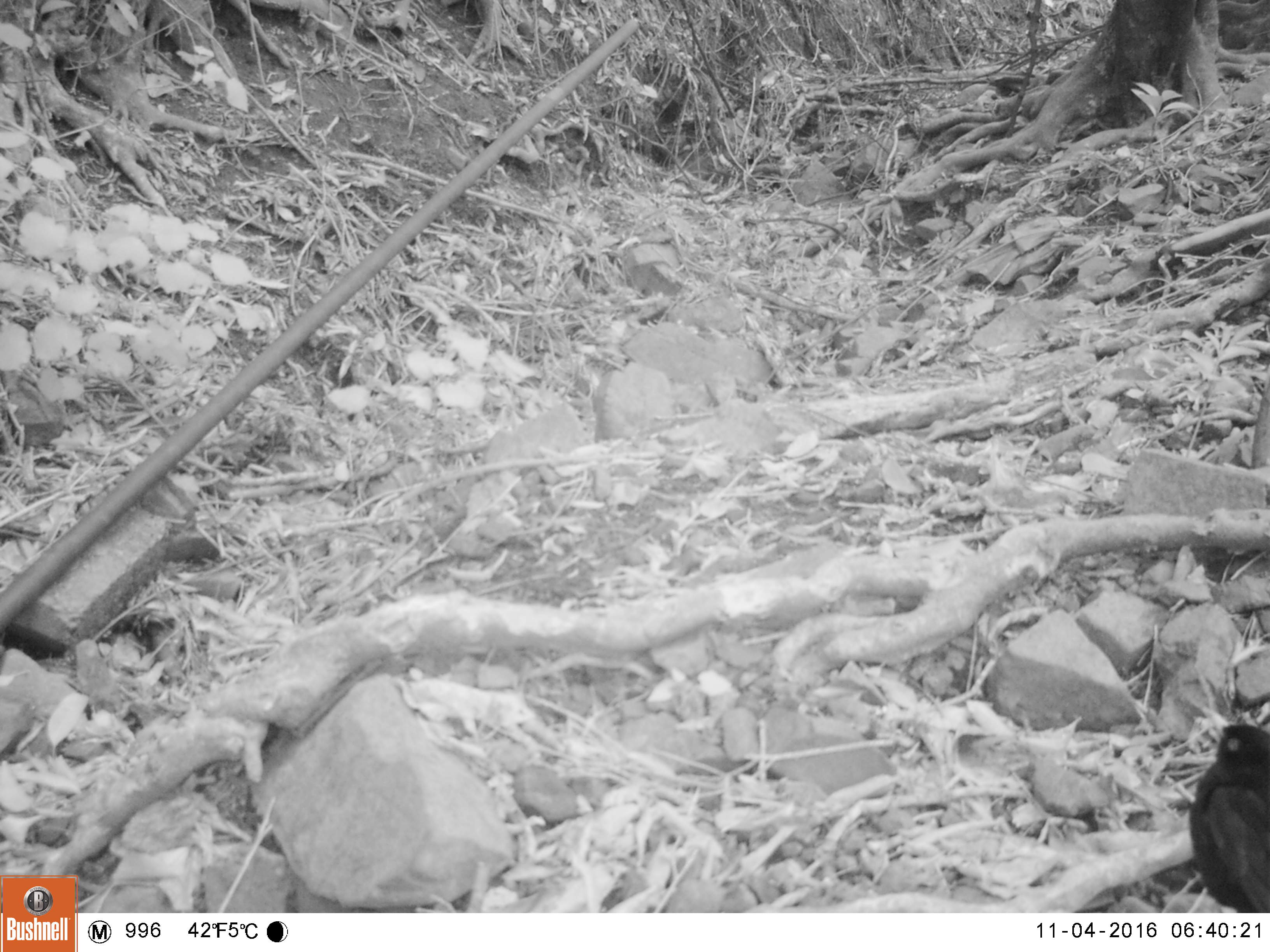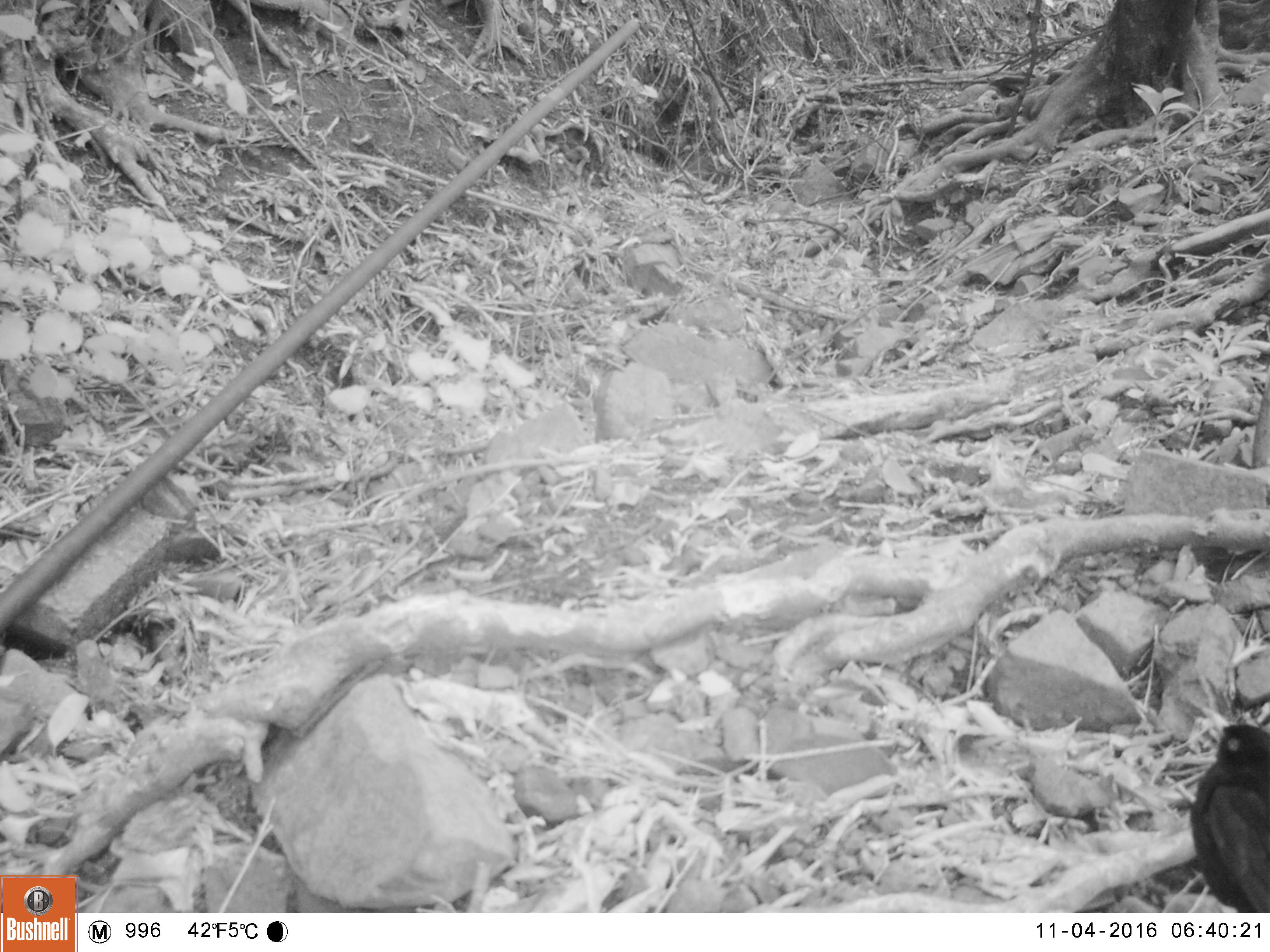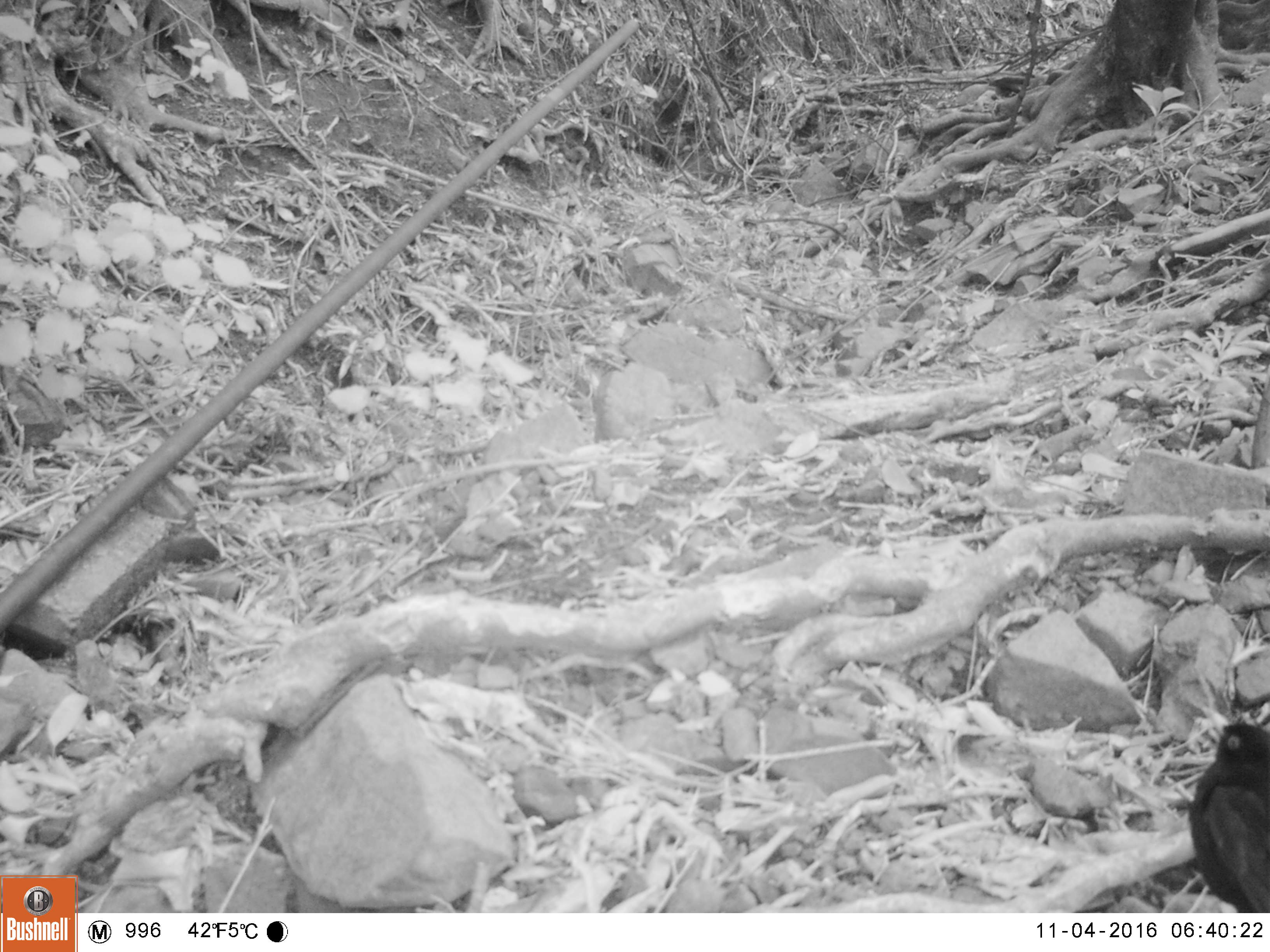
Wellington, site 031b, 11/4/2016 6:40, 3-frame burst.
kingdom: Animalia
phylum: Chordata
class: Aves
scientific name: Aves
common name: bird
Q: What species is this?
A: Bird (Aves).